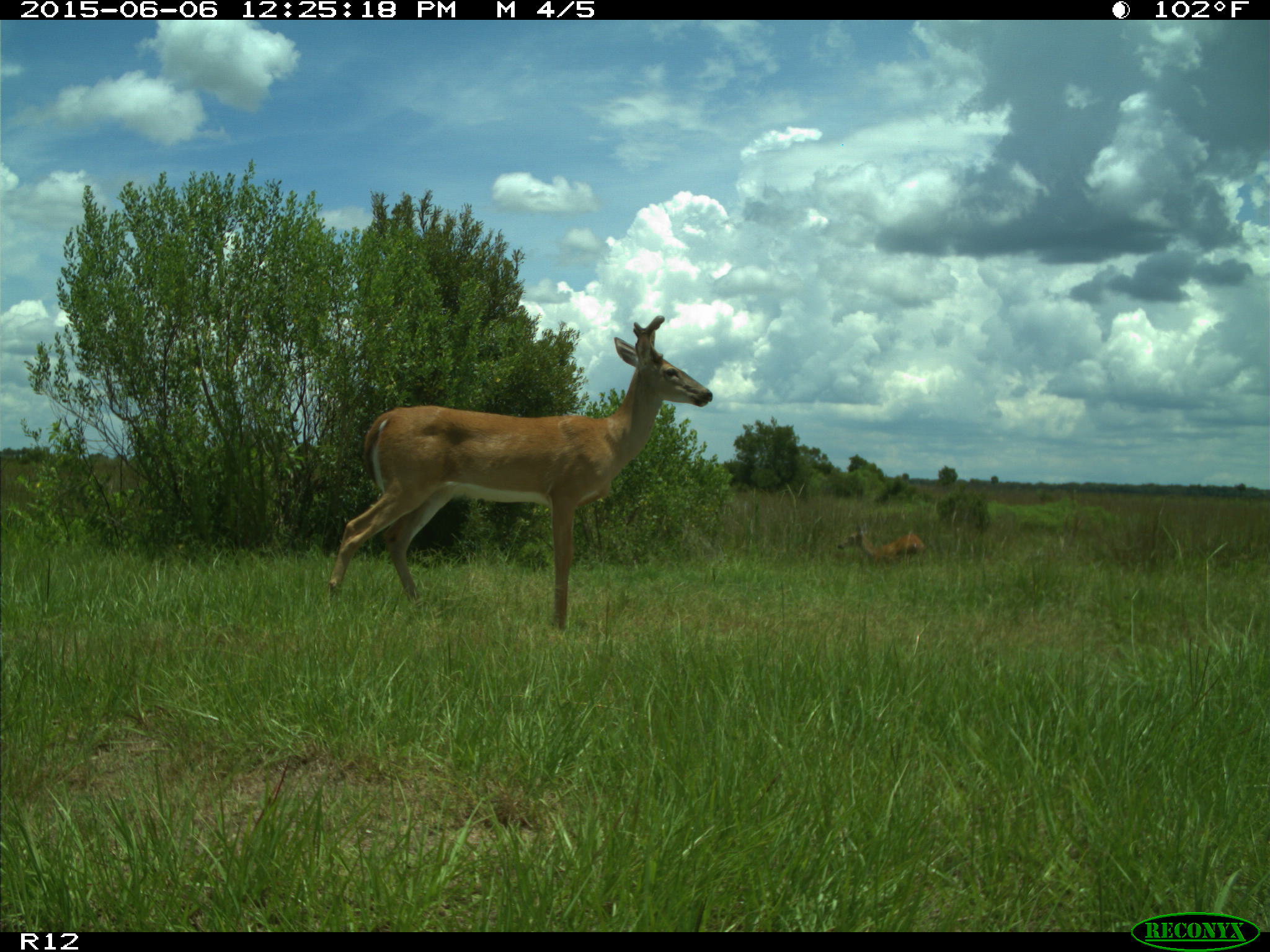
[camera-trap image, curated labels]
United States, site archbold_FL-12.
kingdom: Animalia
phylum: Chordata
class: Mammalia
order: Artiodactyla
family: Cervidae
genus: Odocoileus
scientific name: Odocoileus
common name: deer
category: unidentified deer